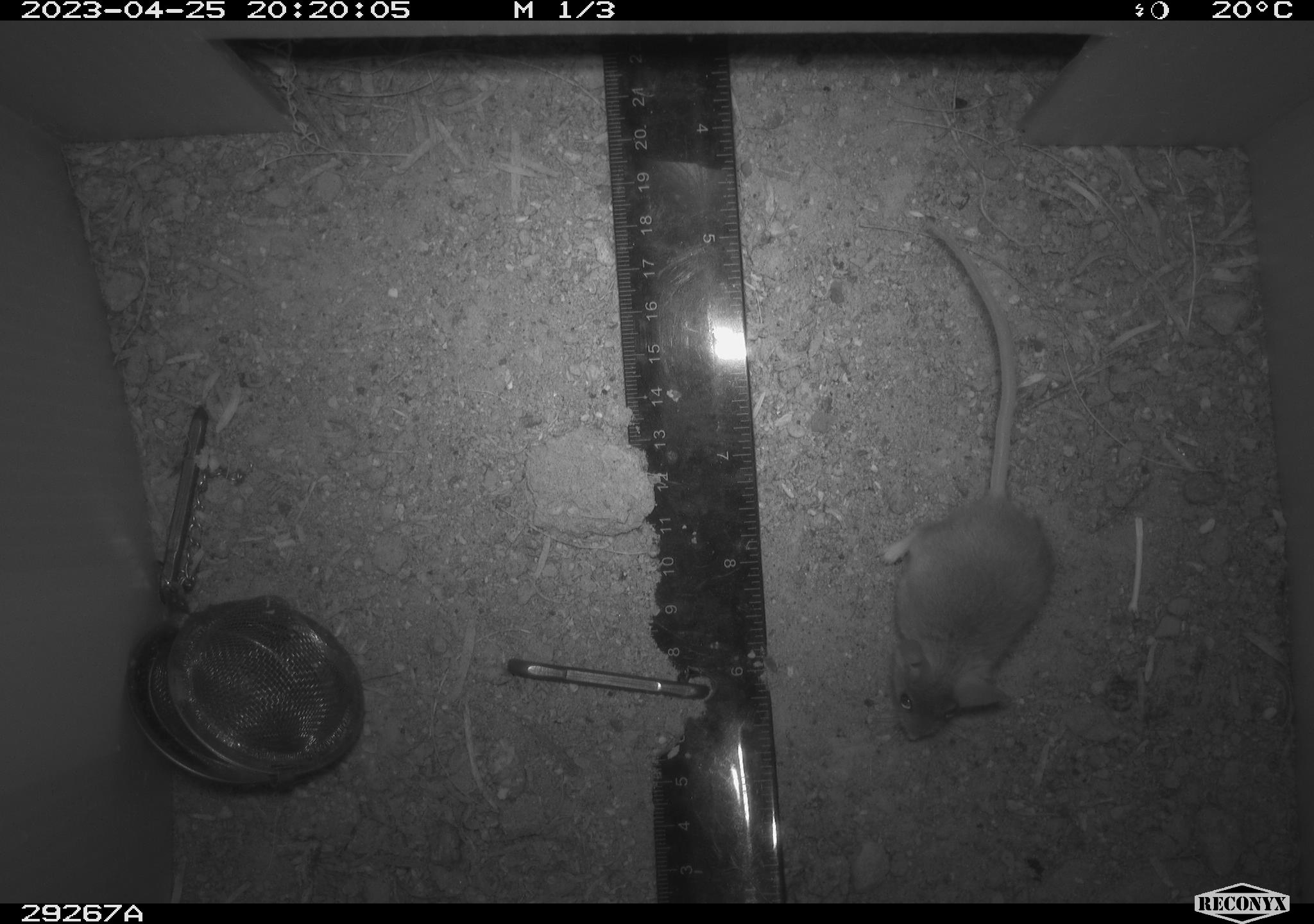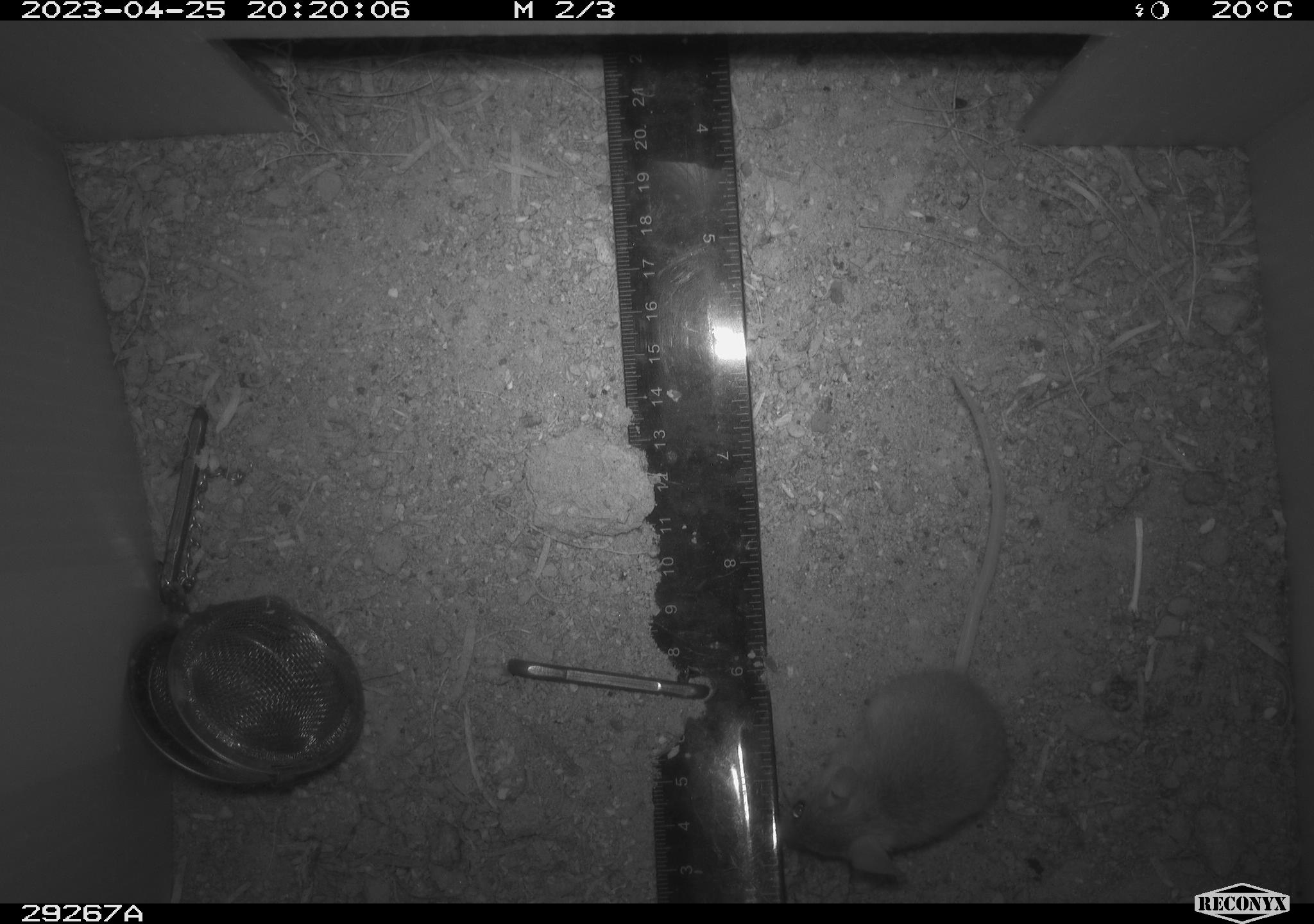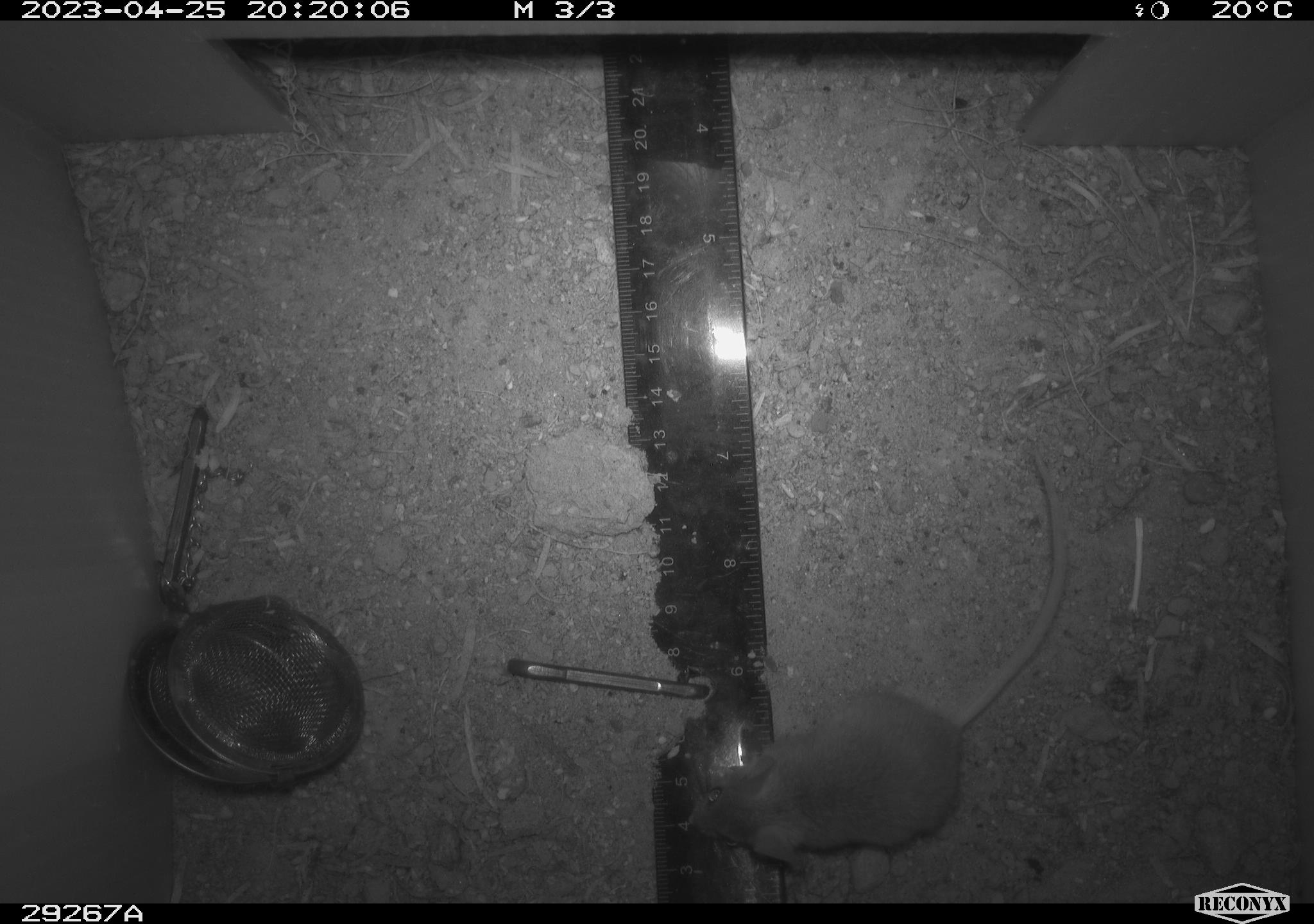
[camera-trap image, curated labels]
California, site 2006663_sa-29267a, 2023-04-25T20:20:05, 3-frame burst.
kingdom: Animalia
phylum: Chordata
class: Mammalia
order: Rodentia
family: Cricetidae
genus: Peromyscus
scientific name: Peromyscus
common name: deer mice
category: peromyscus species